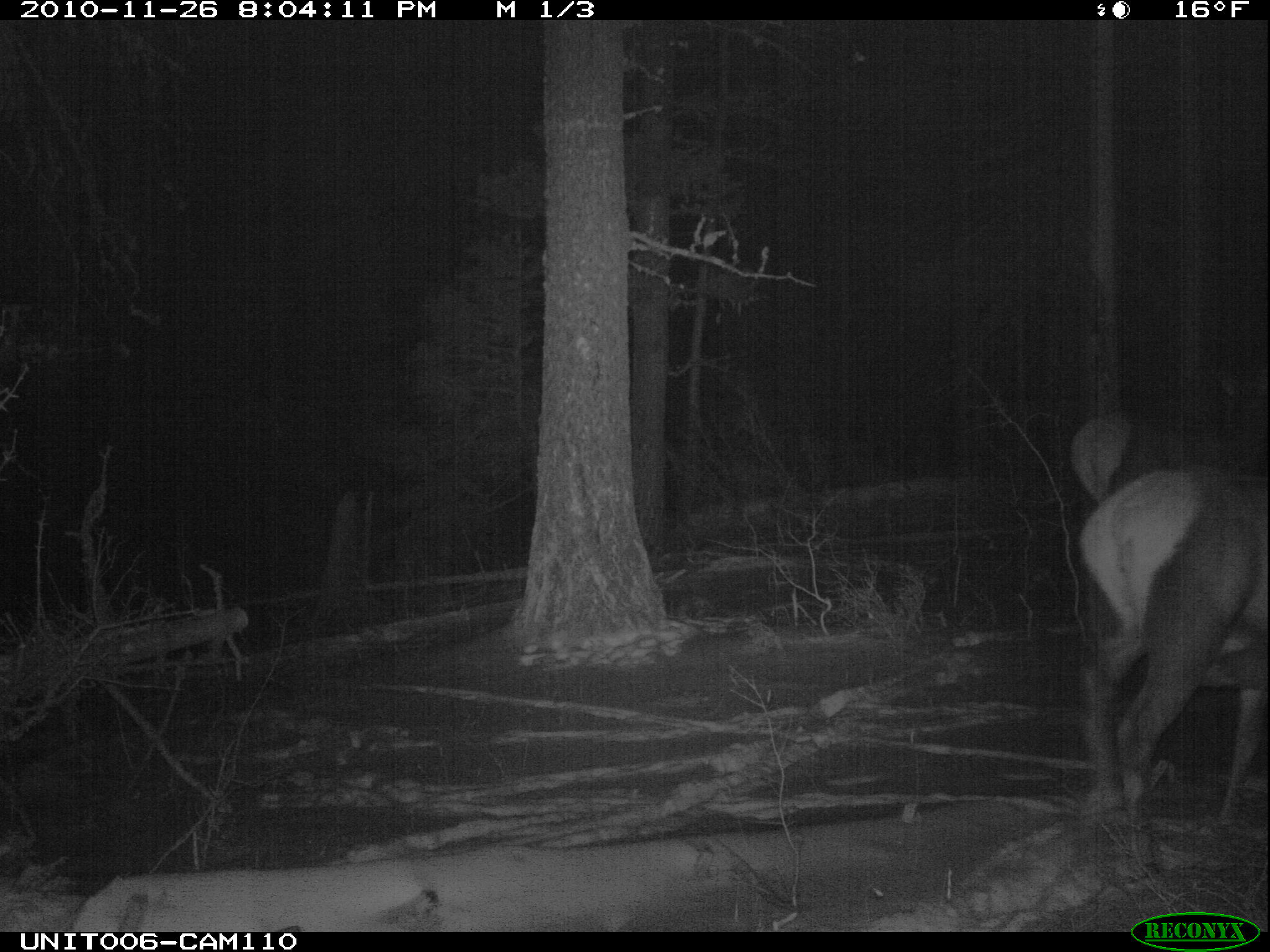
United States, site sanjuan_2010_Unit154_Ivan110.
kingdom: Animalia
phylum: Chordata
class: Mammalia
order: Artiodactyla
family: Cervidae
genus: Cervus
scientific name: Cervus elaphus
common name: red deer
Cervus elaphus (red deer).